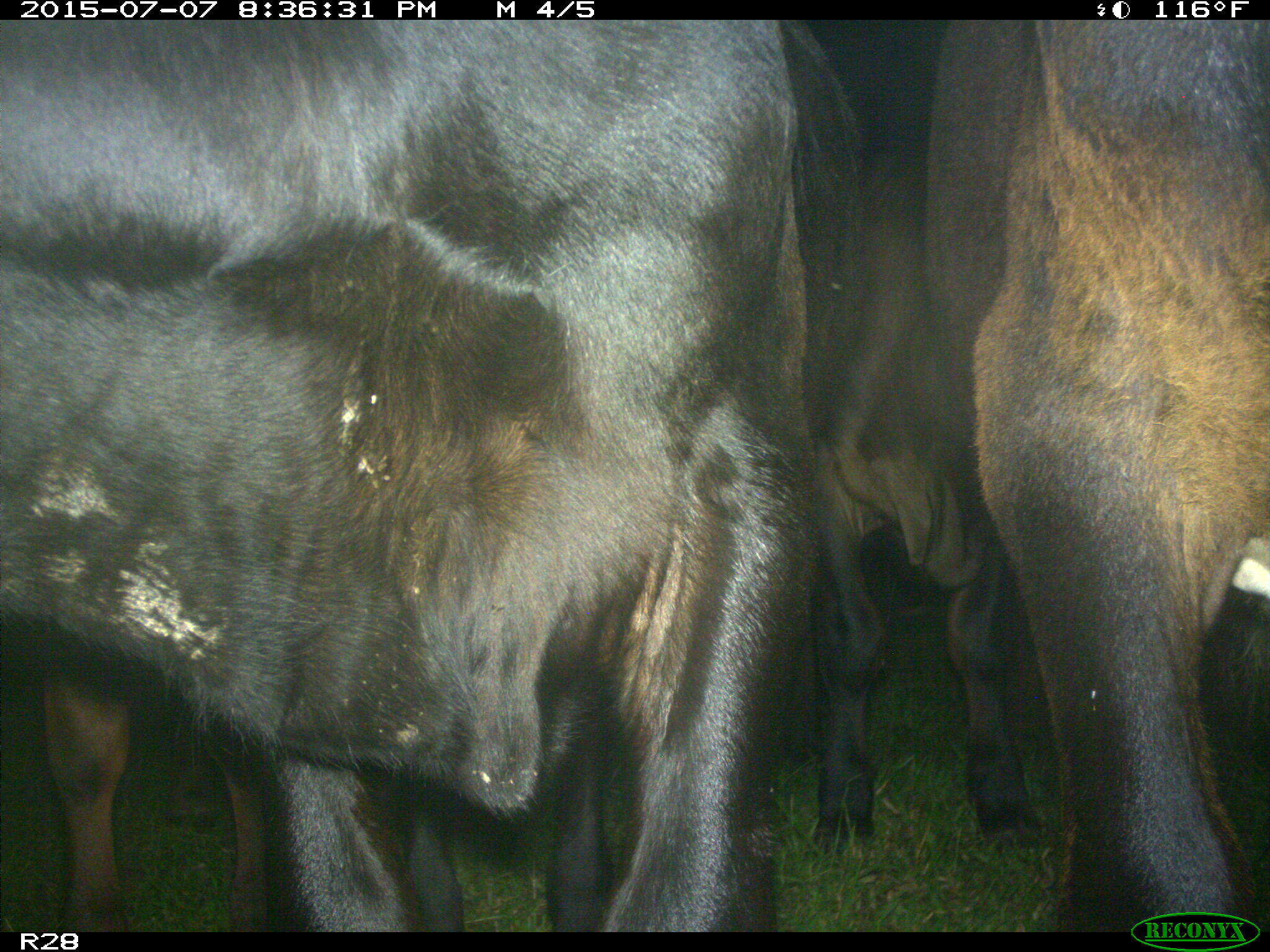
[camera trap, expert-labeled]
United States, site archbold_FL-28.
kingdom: Animalia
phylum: Chordata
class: Mammalia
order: Artiodactyla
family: Bovidae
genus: Bos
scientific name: Bos taurus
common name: domestic cow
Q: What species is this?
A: Bos taurus (domestic cow).